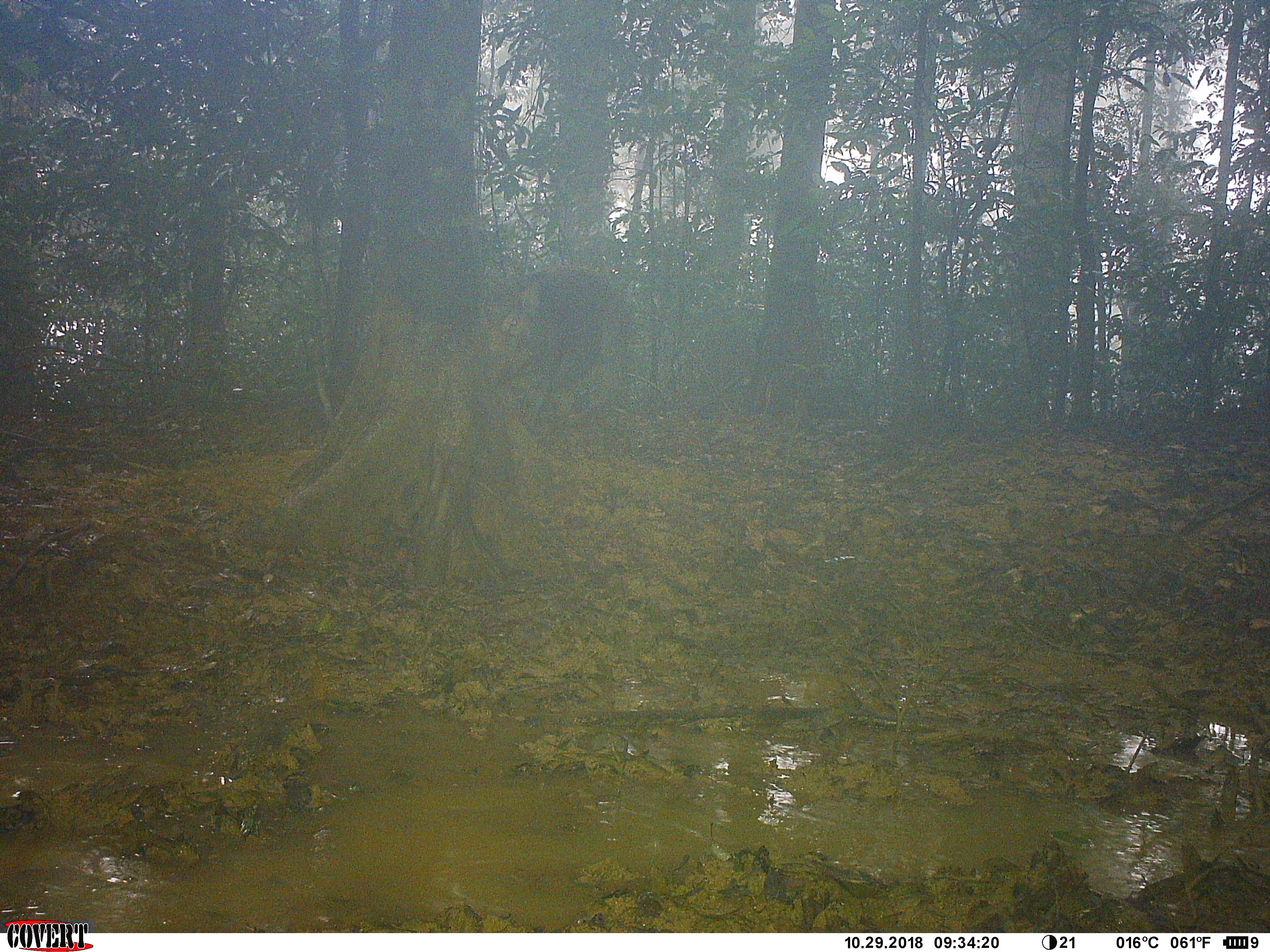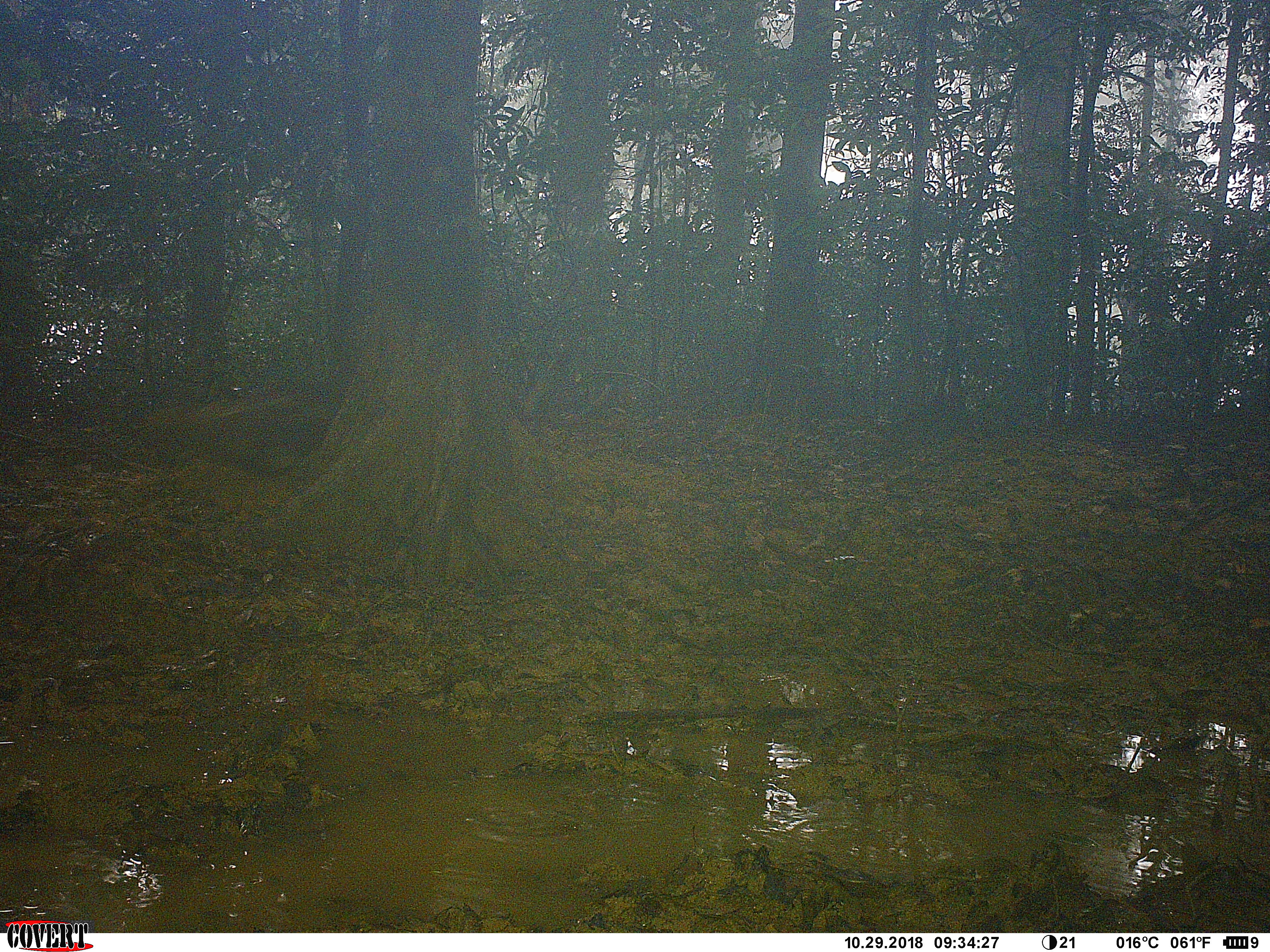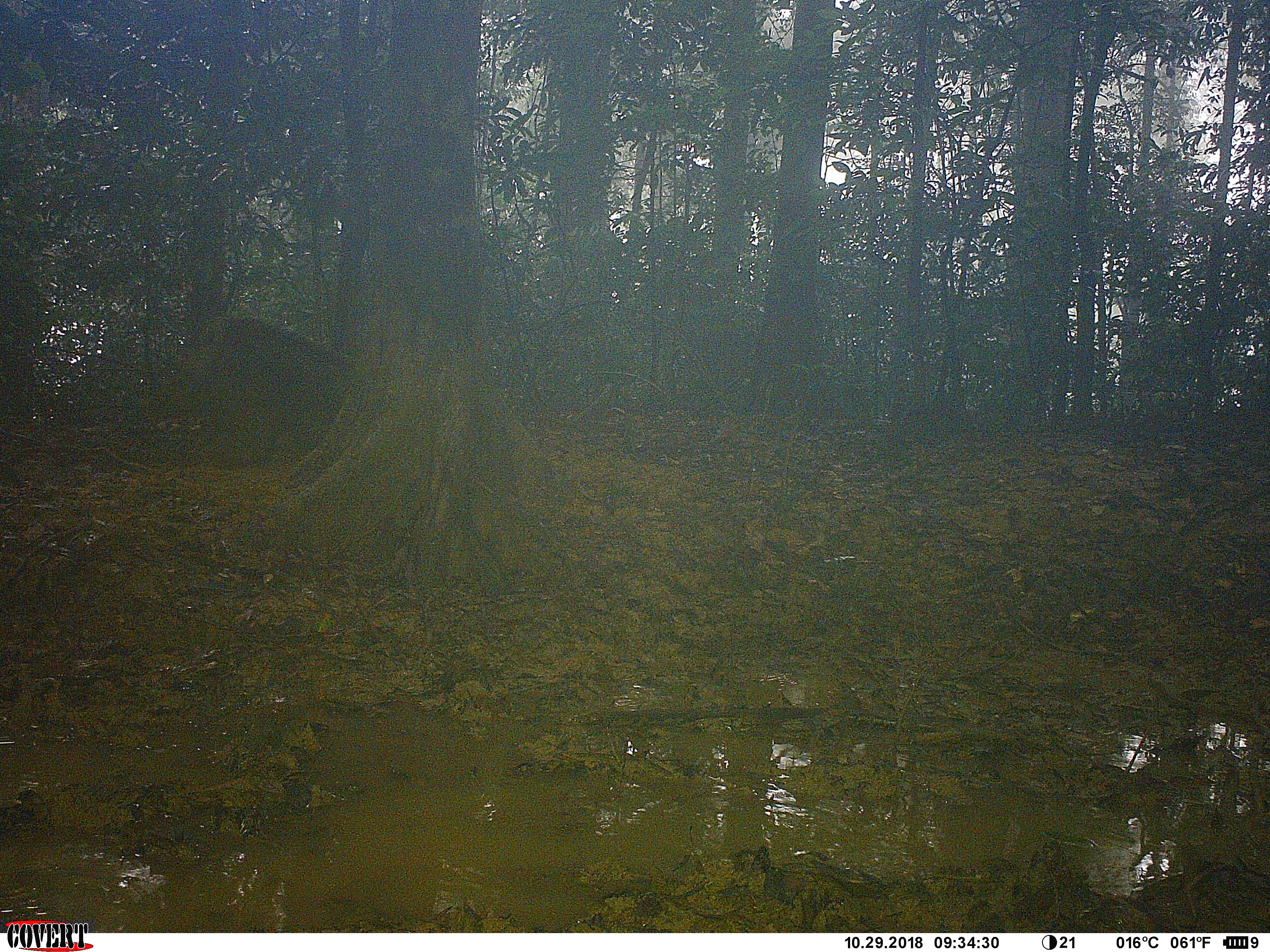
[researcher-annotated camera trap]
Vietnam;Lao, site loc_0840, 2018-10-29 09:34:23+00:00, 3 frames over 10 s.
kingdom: Animalia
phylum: Chordata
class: Mammalia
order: Artiodactyla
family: Suidae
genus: Sus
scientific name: Sus scrofa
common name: eurasian wild pig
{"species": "eurasian wild pig (Sus scrofa)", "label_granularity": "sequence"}